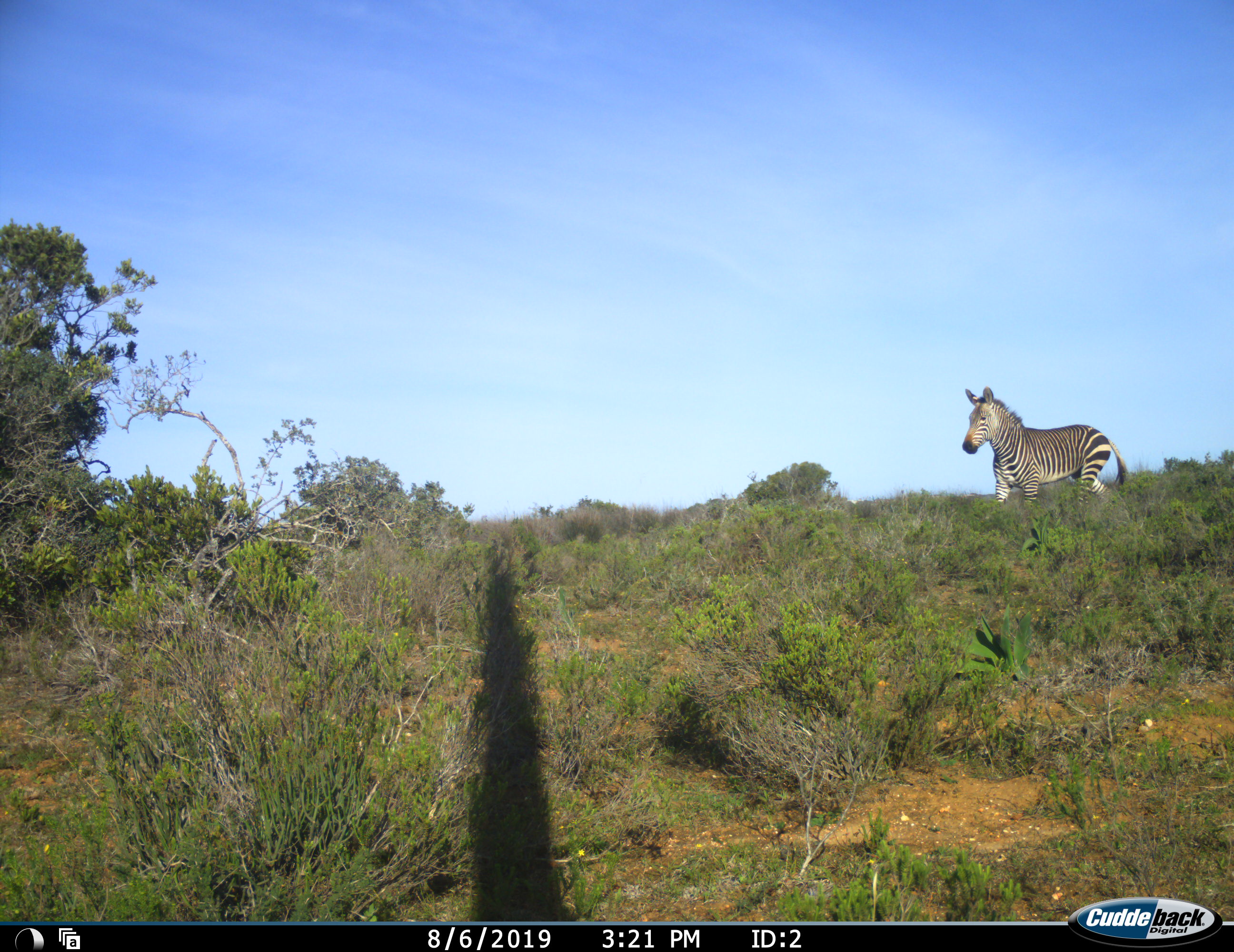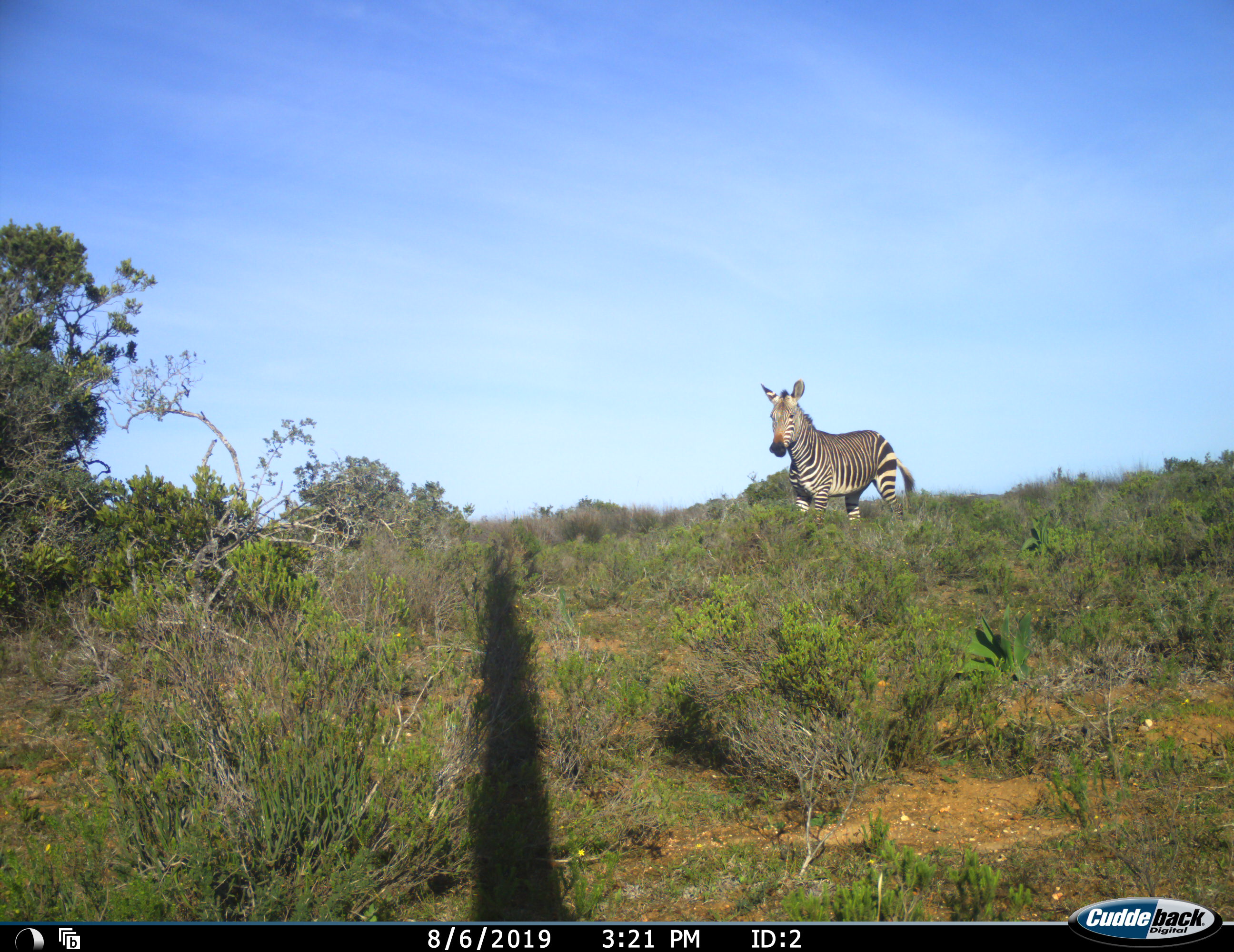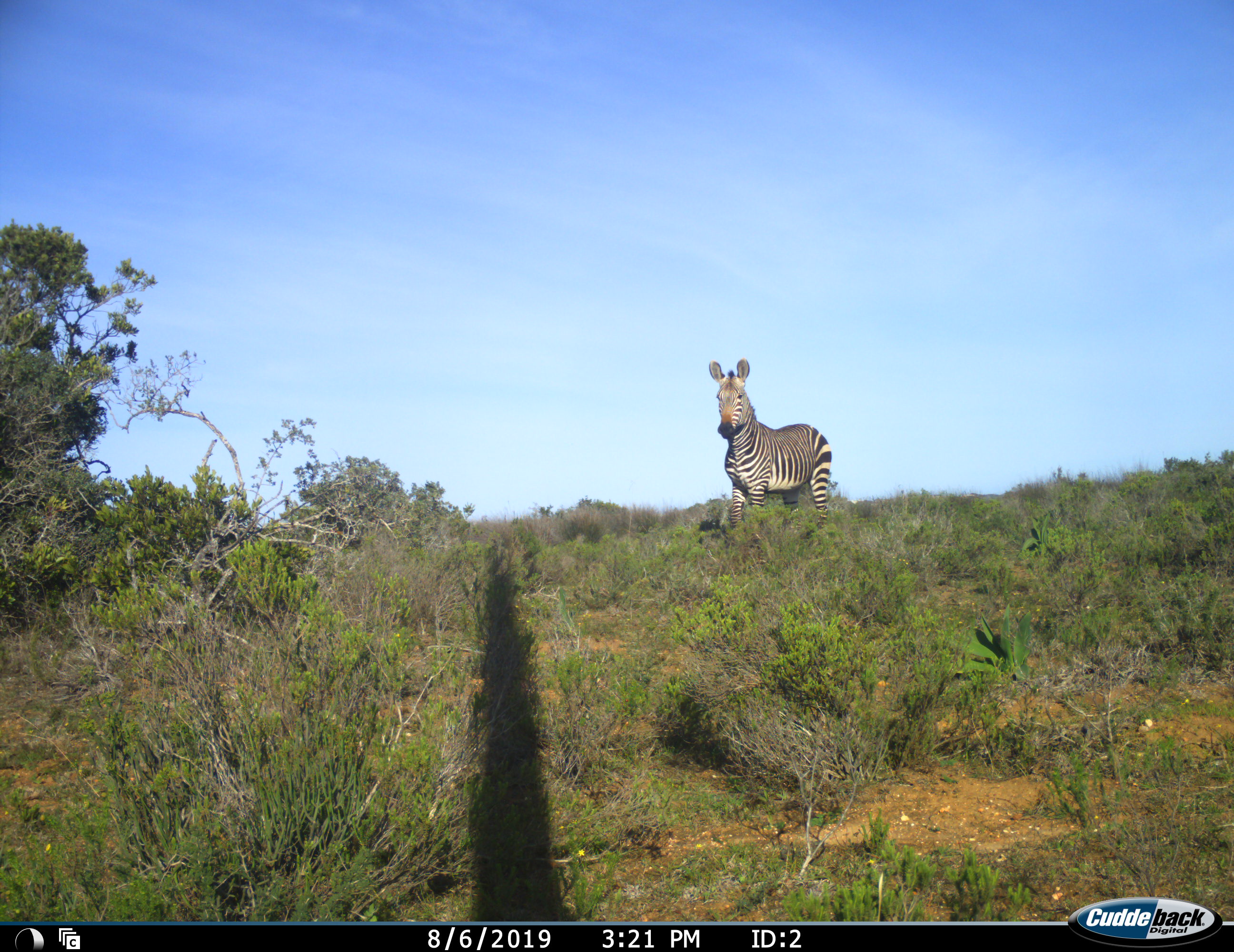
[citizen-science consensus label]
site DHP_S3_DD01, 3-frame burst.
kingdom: Animalia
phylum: Chordata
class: Mammalia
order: Perissodactyla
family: Equidae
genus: Equus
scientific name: Equus zebra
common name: mountain zebra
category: zebramountain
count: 1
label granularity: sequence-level